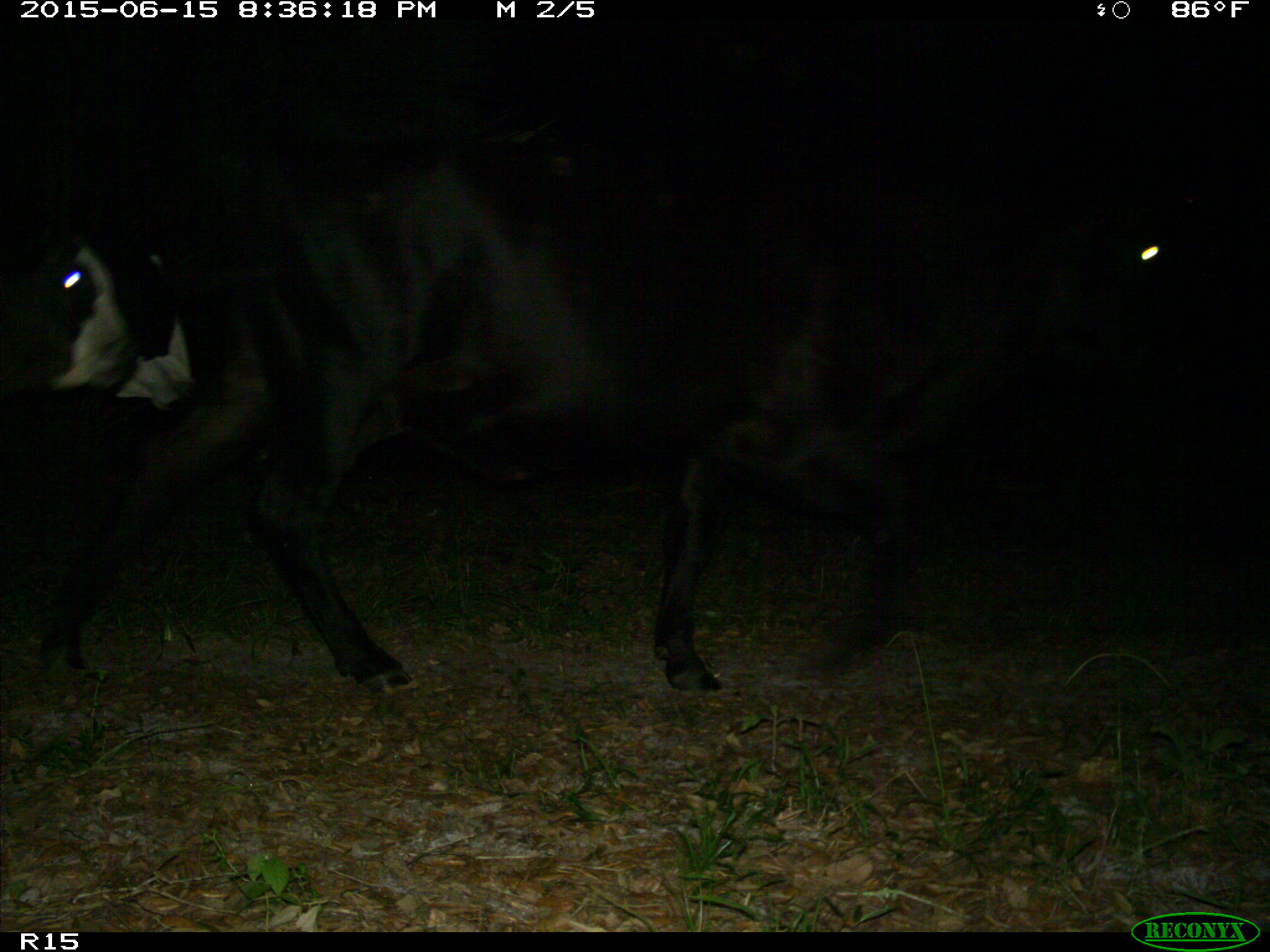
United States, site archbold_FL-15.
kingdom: Animalia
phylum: Chordata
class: Mammalia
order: Artiodactyla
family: Bovidae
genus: Bos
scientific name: Bos taurus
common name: domestic cow